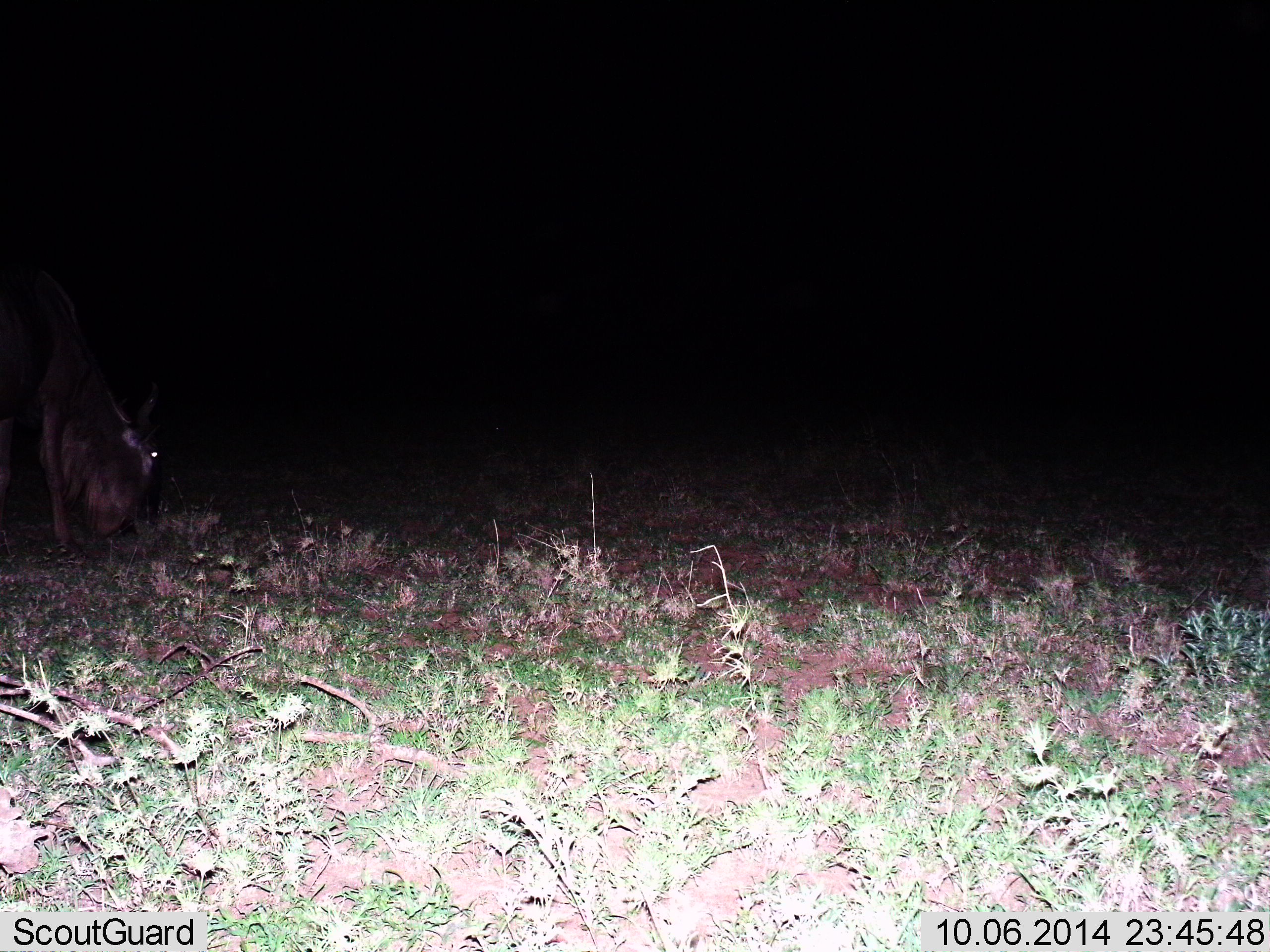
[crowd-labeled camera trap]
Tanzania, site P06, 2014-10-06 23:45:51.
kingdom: Animalia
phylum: Chordata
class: Mammalia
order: Artiodactyla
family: Bovidae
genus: Connochaetes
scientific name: Connochaetes taurinus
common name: blue wildebeest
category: wildebeest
Wildebeest (blue wildebeest) (Connochaetes taurinus), count 1. Behavior (volunteer vote fractions): standing 40%, resting 10%, moving 0%, interacting 0%. Young present (vote fraction): 0%. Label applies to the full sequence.